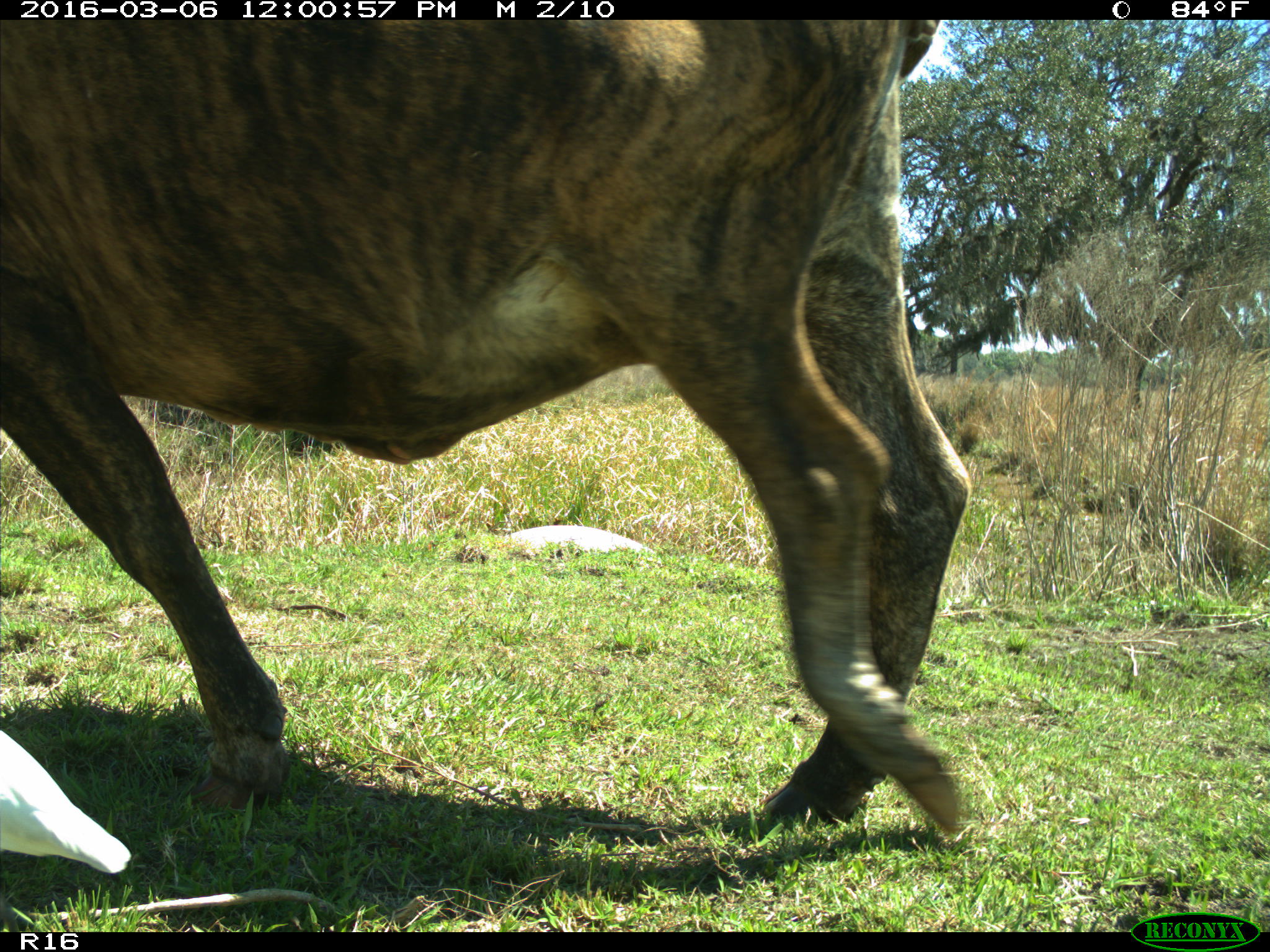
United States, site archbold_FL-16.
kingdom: Animalia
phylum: Chordata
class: Mammalia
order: Artiodactyla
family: Bovidae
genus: Bos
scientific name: Bos taurus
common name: domestic cow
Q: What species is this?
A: Bos taurus (domestic cow).